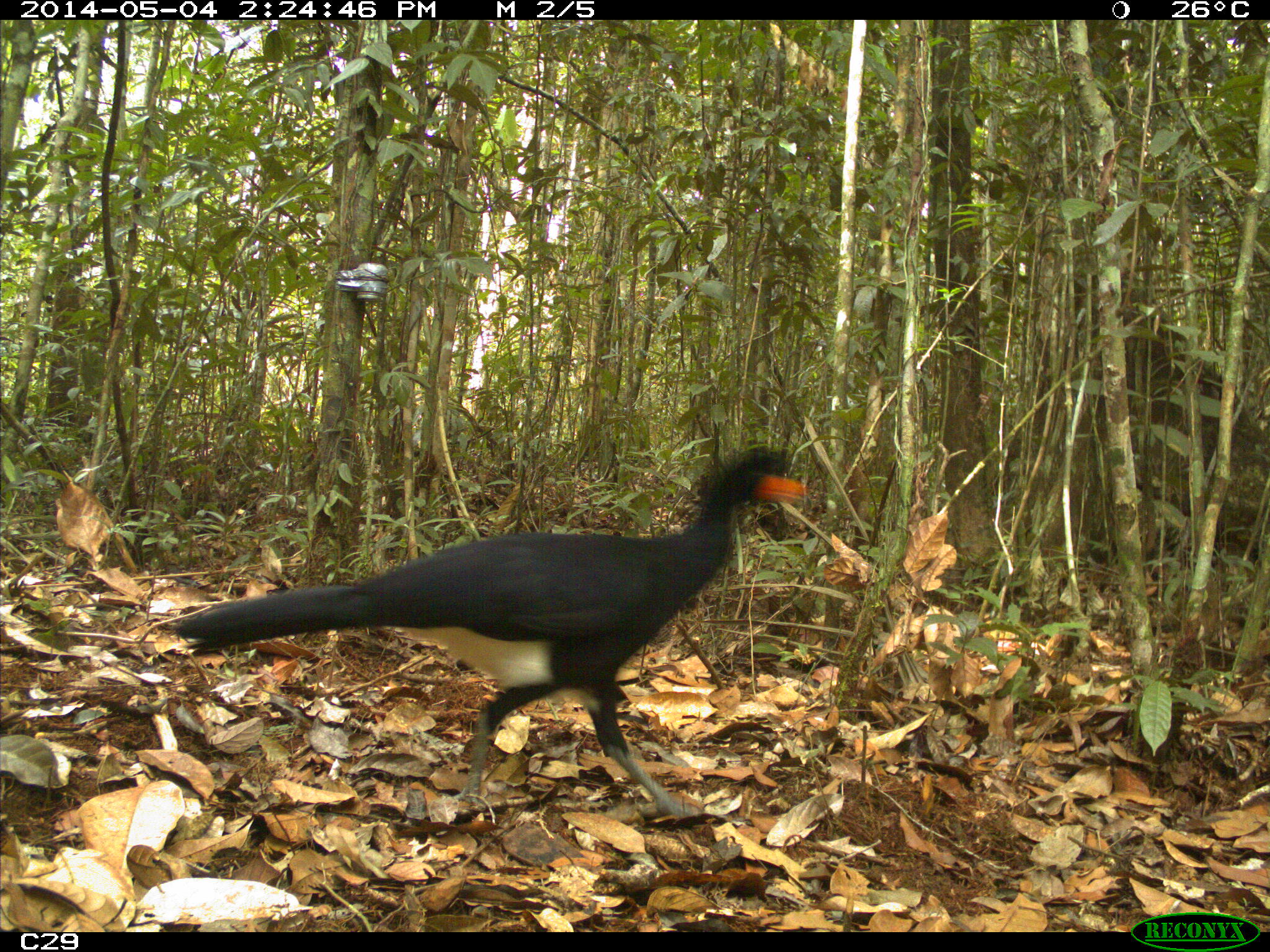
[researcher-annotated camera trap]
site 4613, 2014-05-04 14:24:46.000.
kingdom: Animalia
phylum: Chordata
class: Aves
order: Galliformes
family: Cracidae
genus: Crax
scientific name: Crax alector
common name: black curassow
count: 2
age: adult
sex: female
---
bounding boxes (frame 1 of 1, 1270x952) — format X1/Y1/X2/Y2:
crax alector: 164/444/813/822